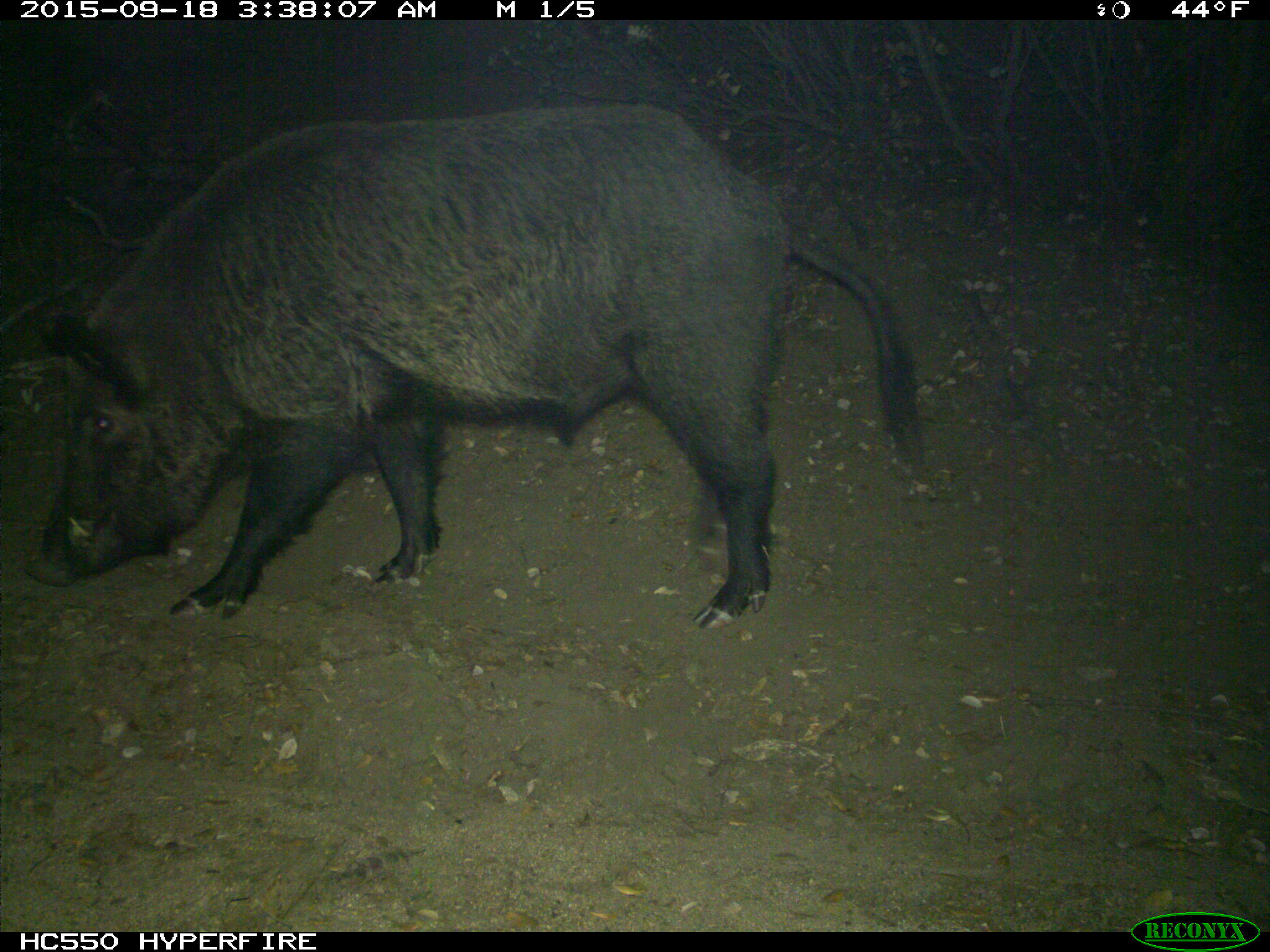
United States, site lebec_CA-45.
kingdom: Animalia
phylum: Chordata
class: Mammalia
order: Artiodactyla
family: Suidae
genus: Sus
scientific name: Sus scrofa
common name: wild boar